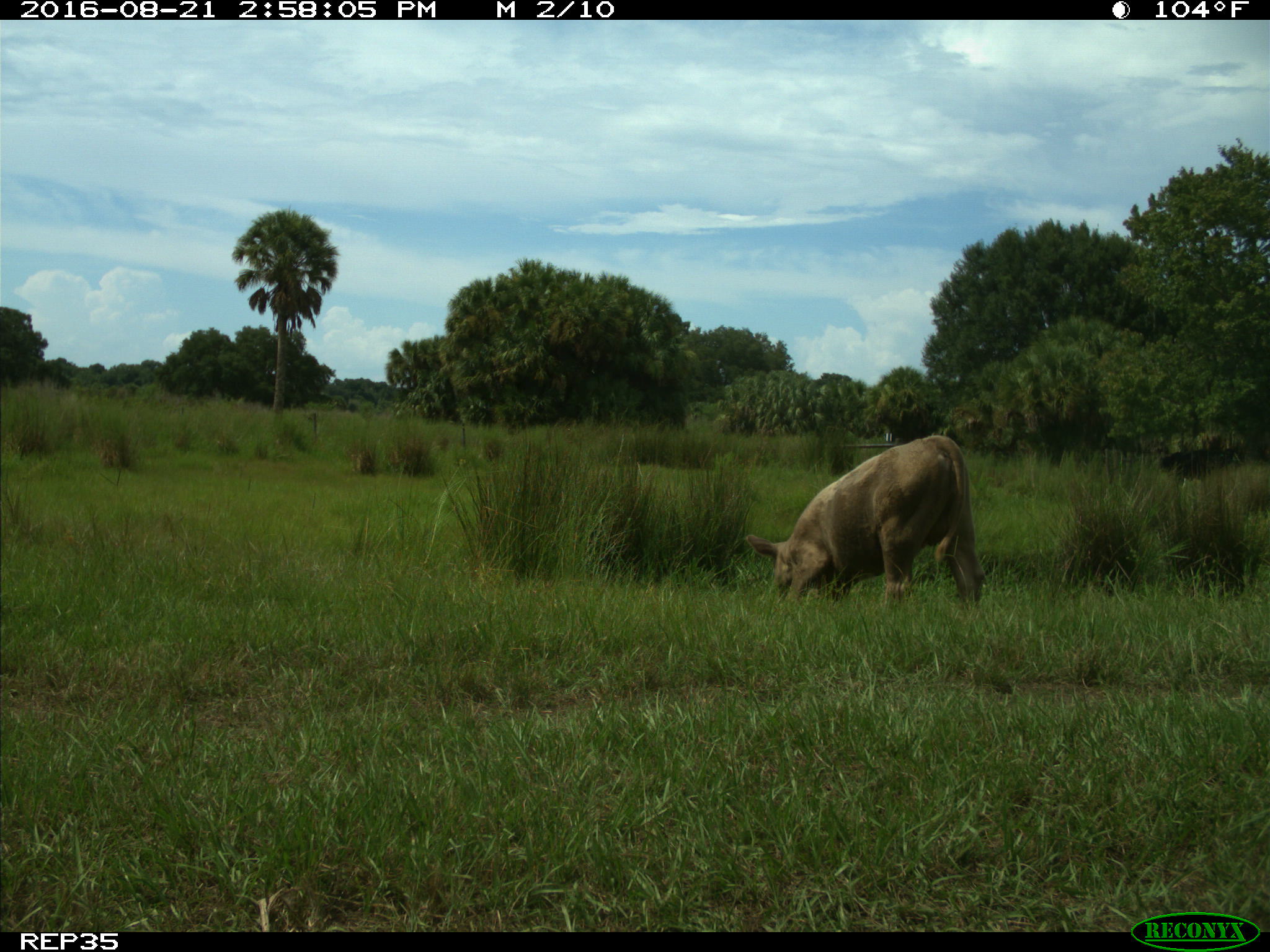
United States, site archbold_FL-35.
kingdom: Animalia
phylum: Chordata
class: Mammalia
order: Artiodactyla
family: Bovidae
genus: Bos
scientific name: Bos taurus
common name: domestic cow